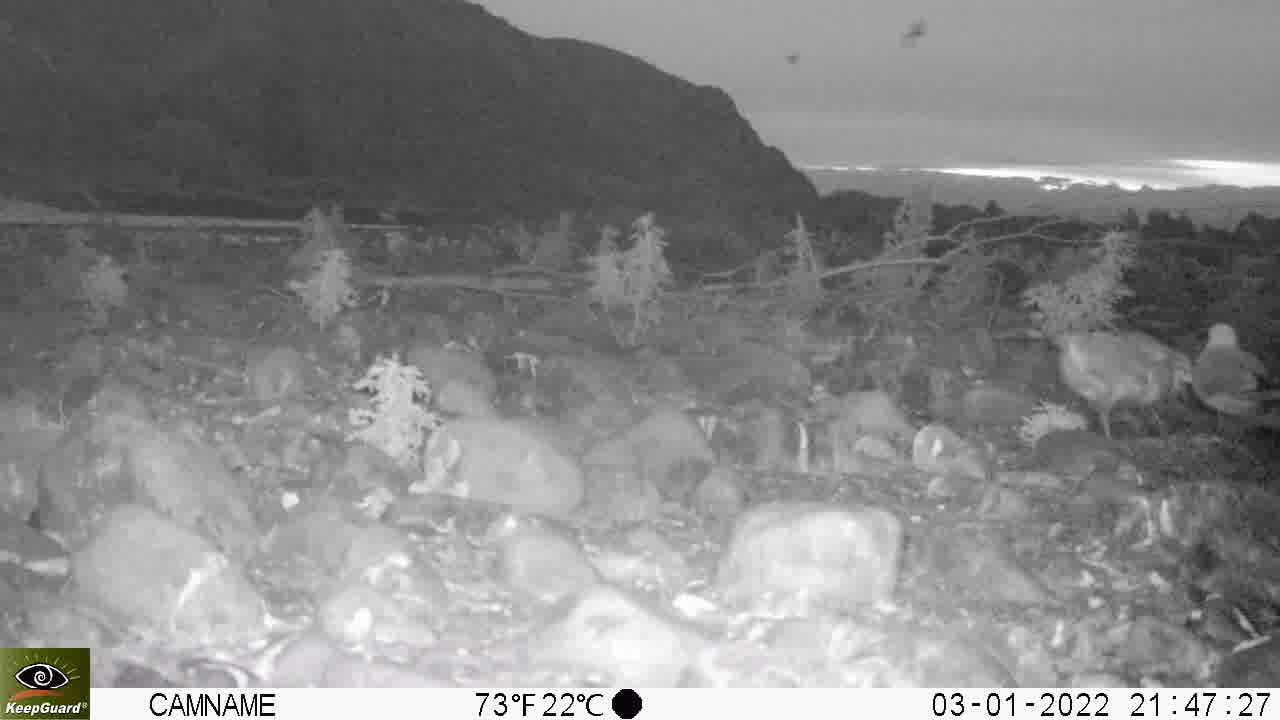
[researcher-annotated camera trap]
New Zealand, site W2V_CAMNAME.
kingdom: Animalia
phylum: Chordata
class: Aves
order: Charadriiformes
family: Laridae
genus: Chroicocephalus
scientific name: Chroicocephalus bulleri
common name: black-billed gull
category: black billed gull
Black billed gull (black-billed gull) (Chroicocephalus bulleri).